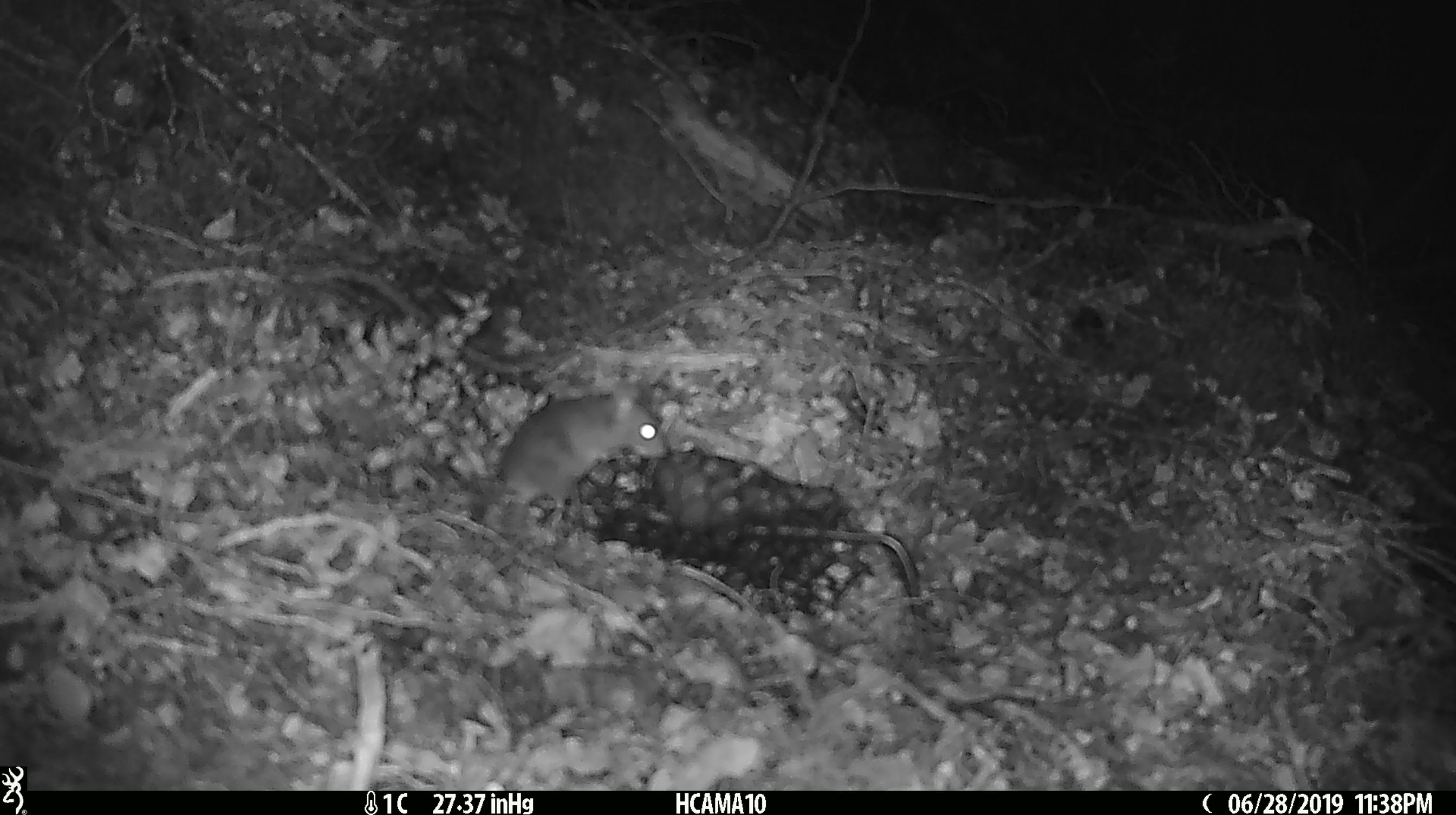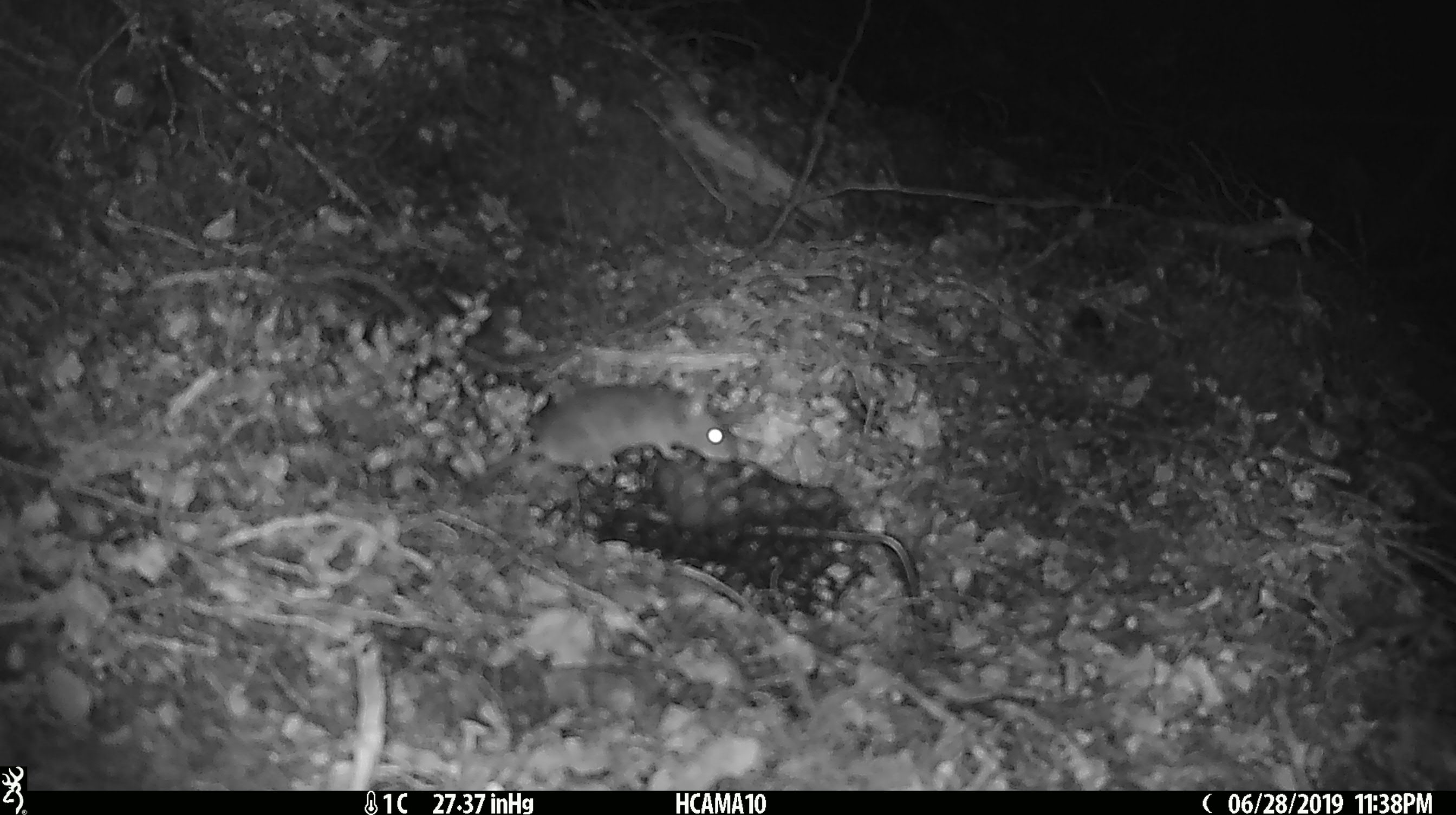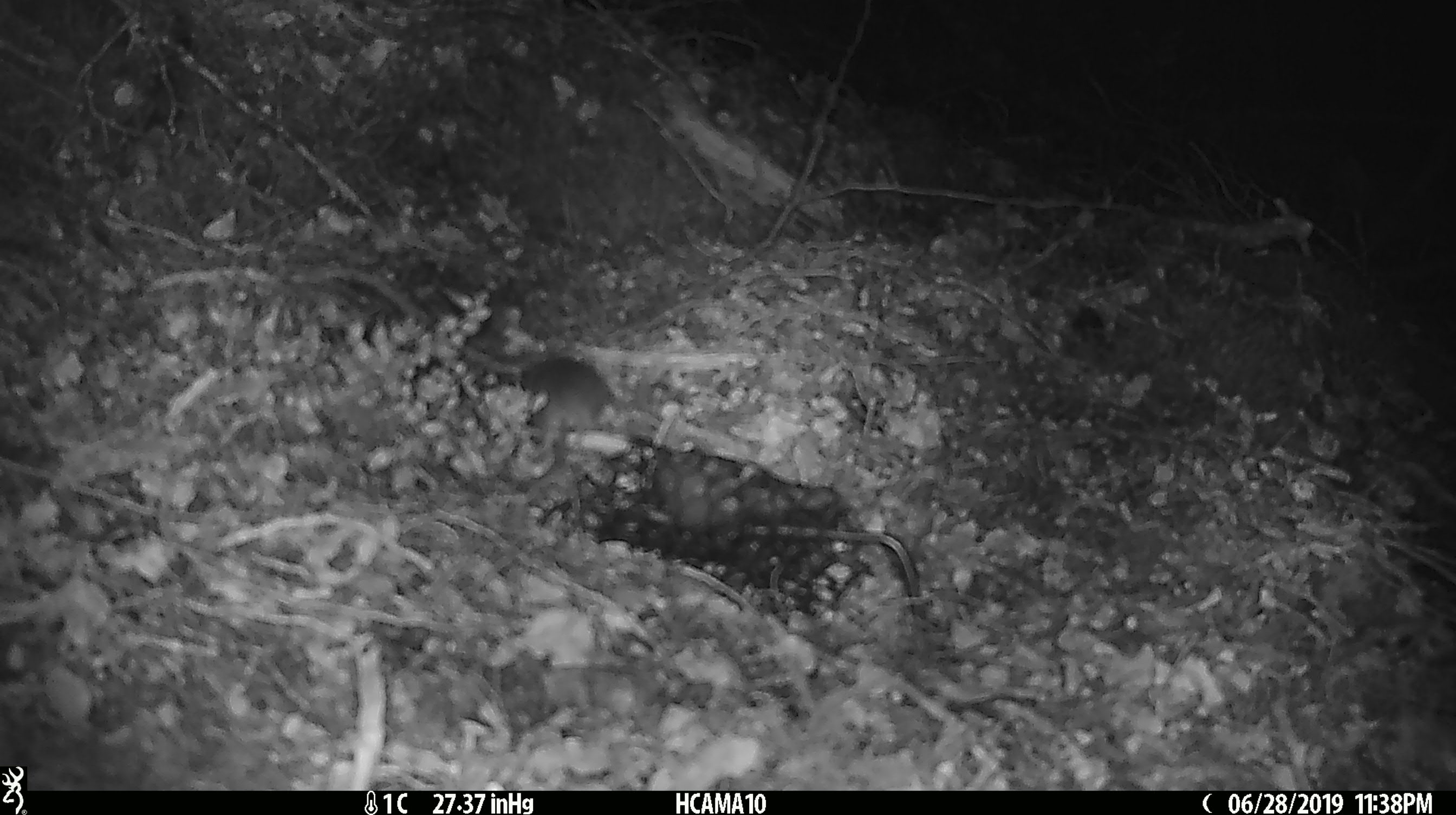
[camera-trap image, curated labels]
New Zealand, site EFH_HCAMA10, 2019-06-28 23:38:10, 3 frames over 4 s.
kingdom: Animalia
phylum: Chordata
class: Mammalia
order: Rodentia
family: Muridae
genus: Mus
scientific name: Mus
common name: mouse